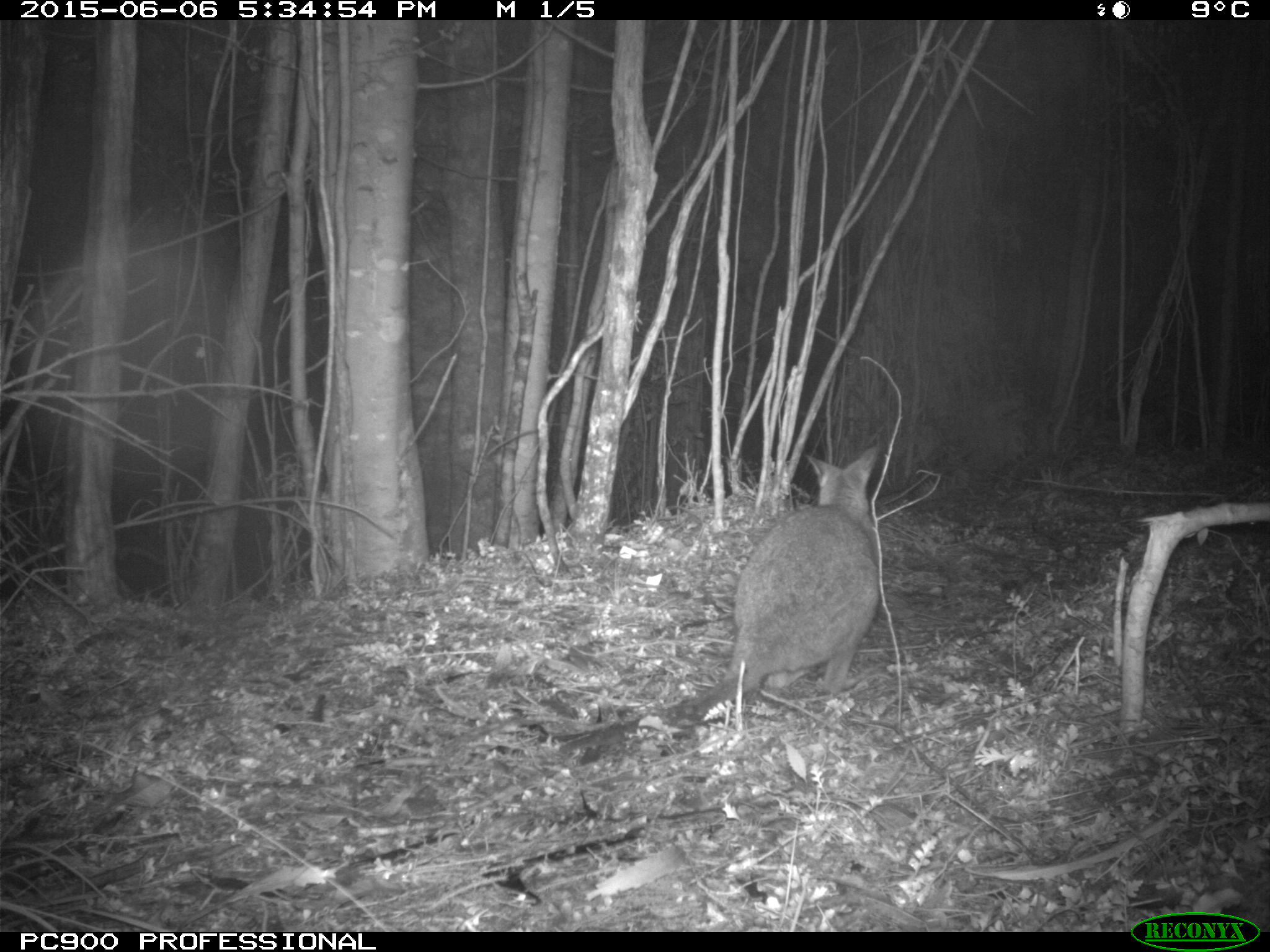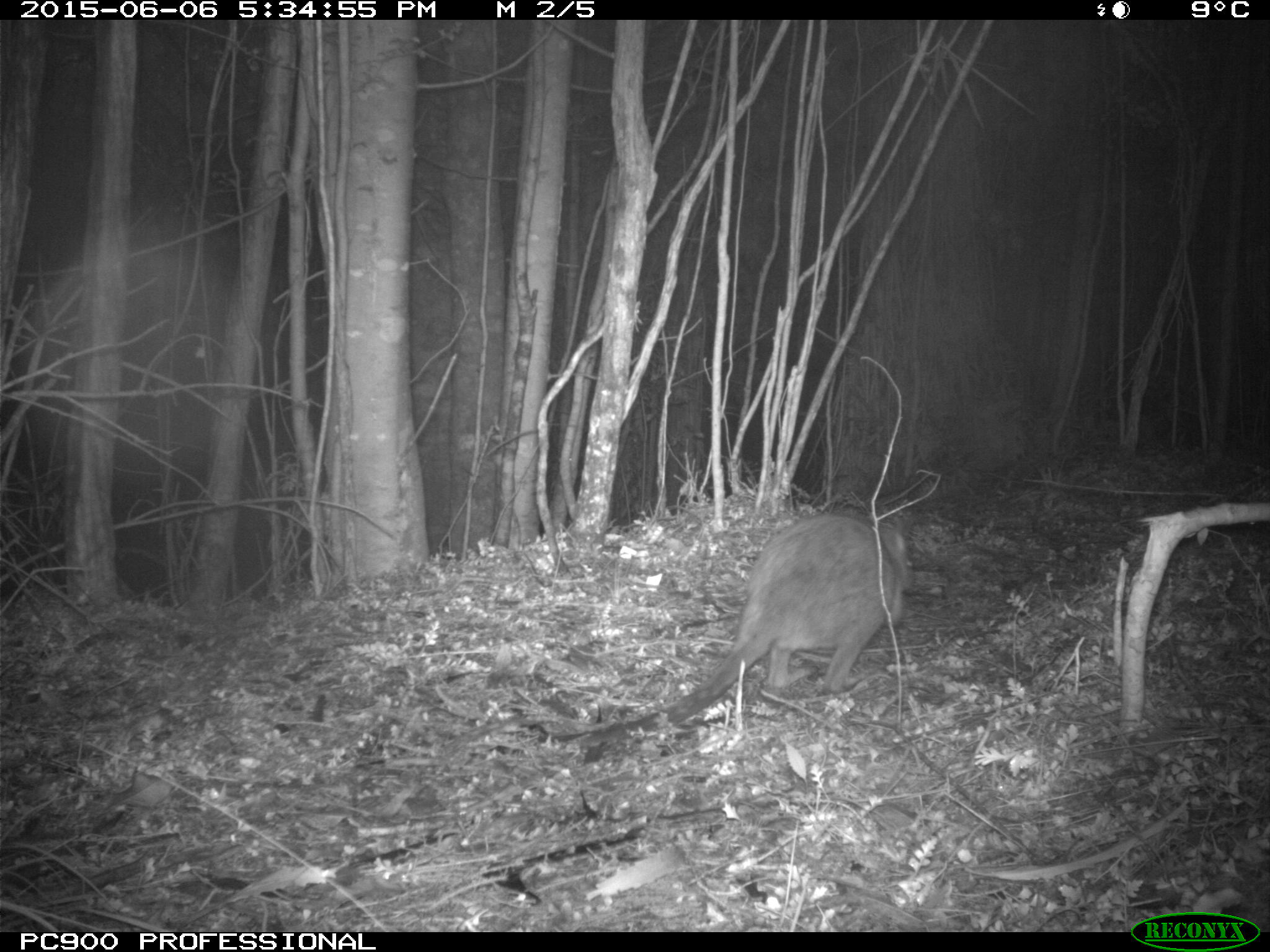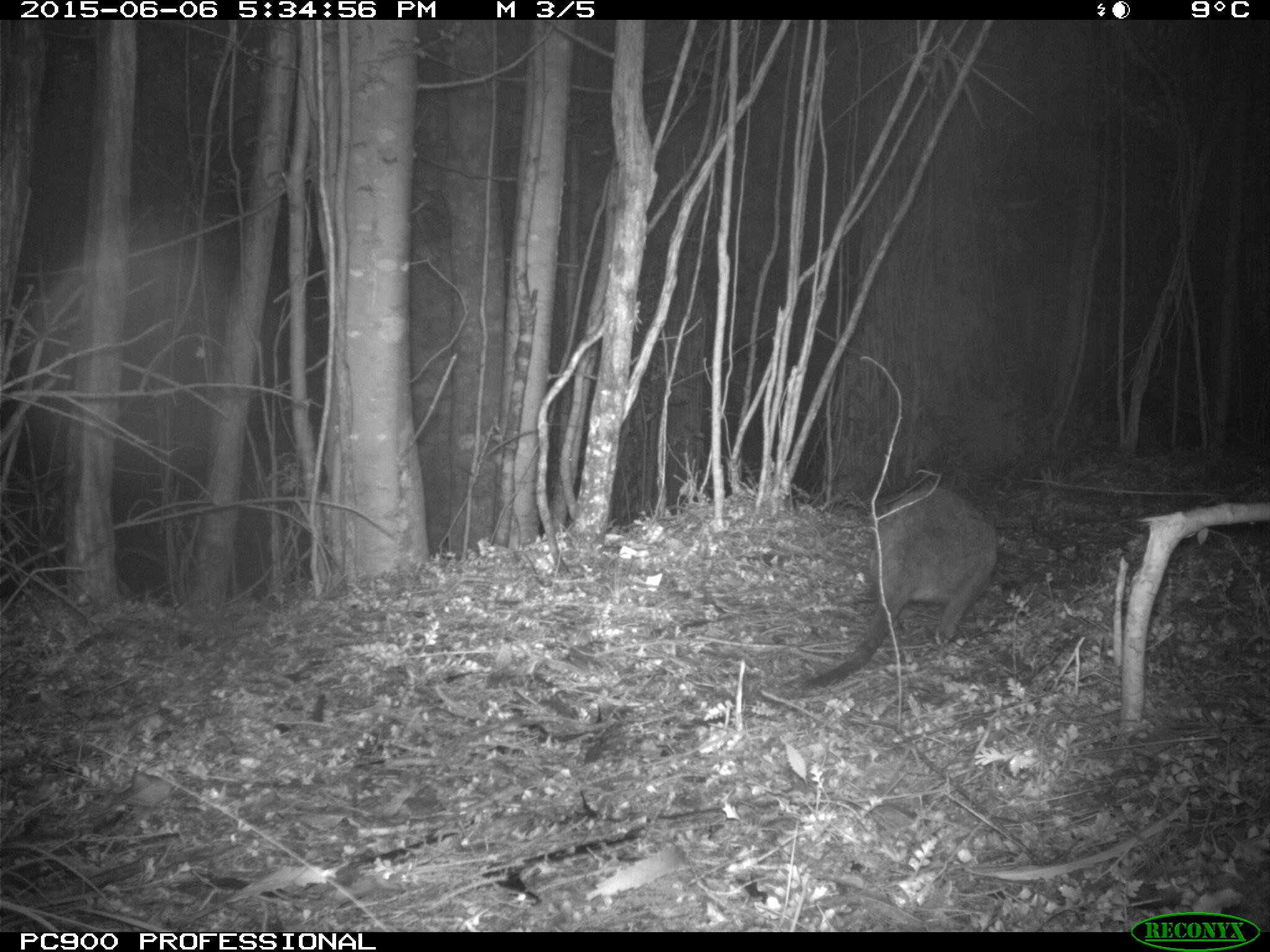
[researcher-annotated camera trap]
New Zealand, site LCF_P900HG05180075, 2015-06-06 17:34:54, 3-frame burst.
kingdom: Animalia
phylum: Chordata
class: Mammalia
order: Diprotodontia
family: Macropodidae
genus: Notamacropus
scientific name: Notamacropus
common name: wallaby